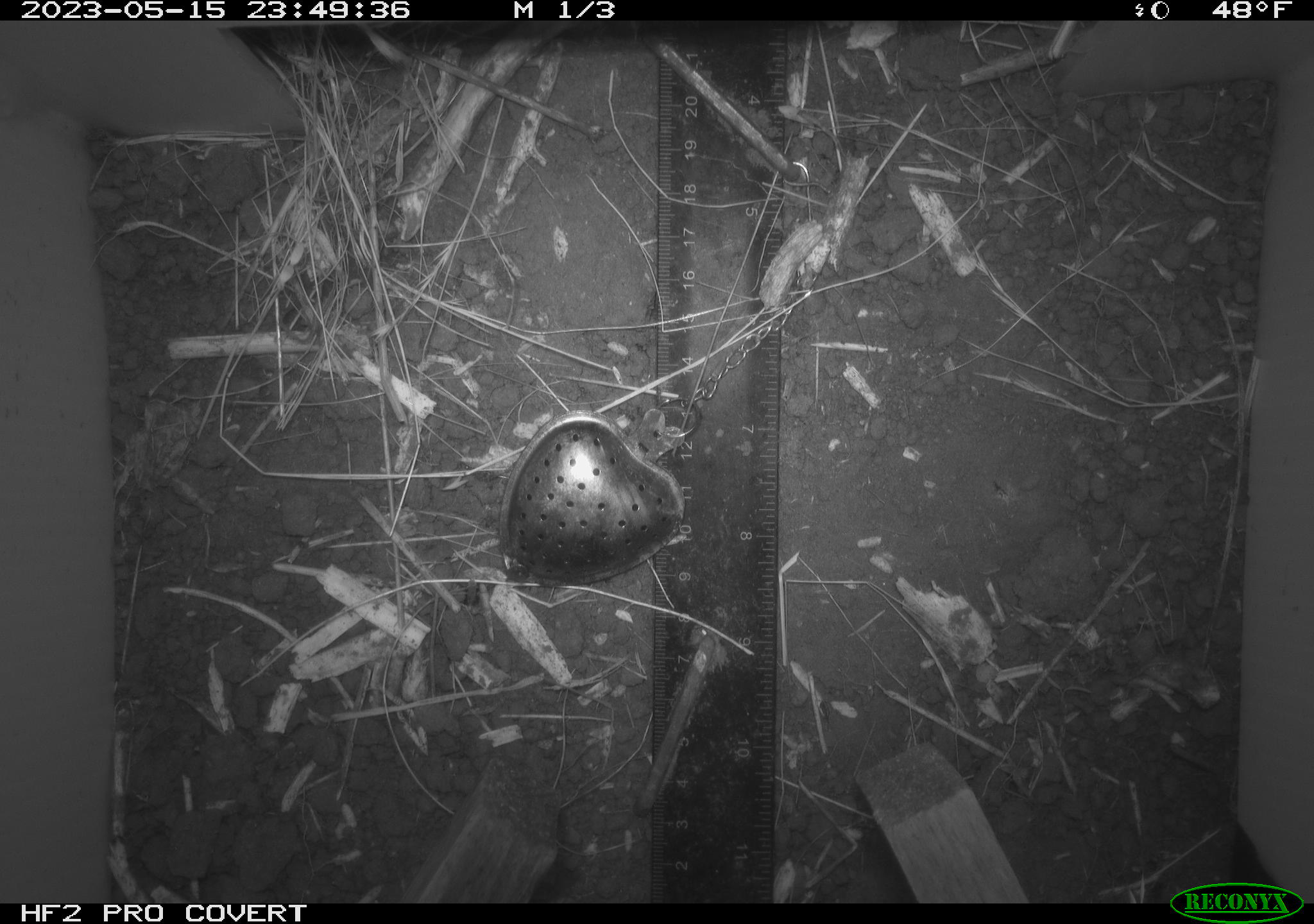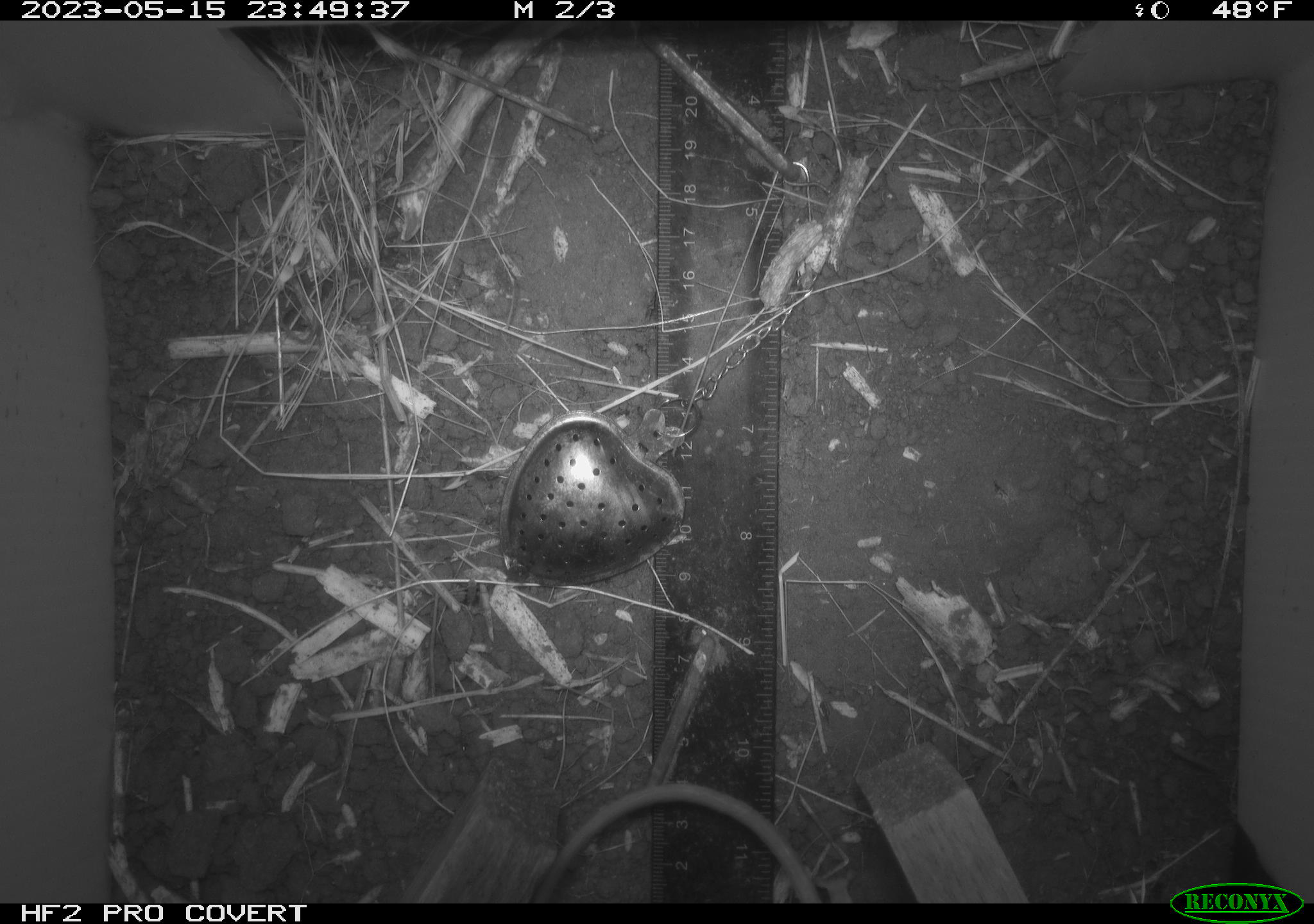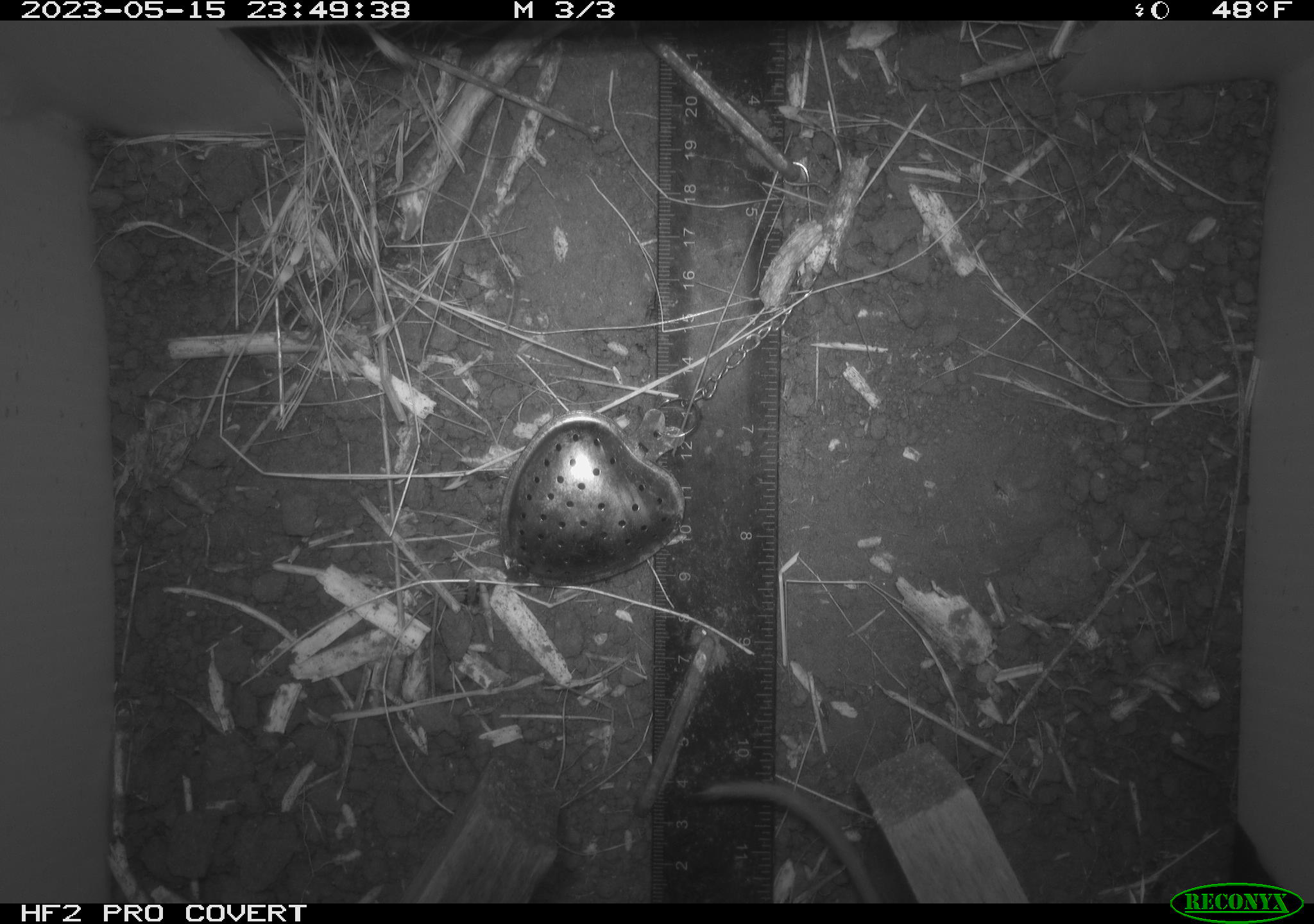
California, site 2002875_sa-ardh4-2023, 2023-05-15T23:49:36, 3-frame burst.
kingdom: Animalia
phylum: Chordata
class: Mammalia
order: Rodentia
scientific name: Rodentia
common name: mouse species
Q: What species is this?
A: Mouse species (Rodentia).